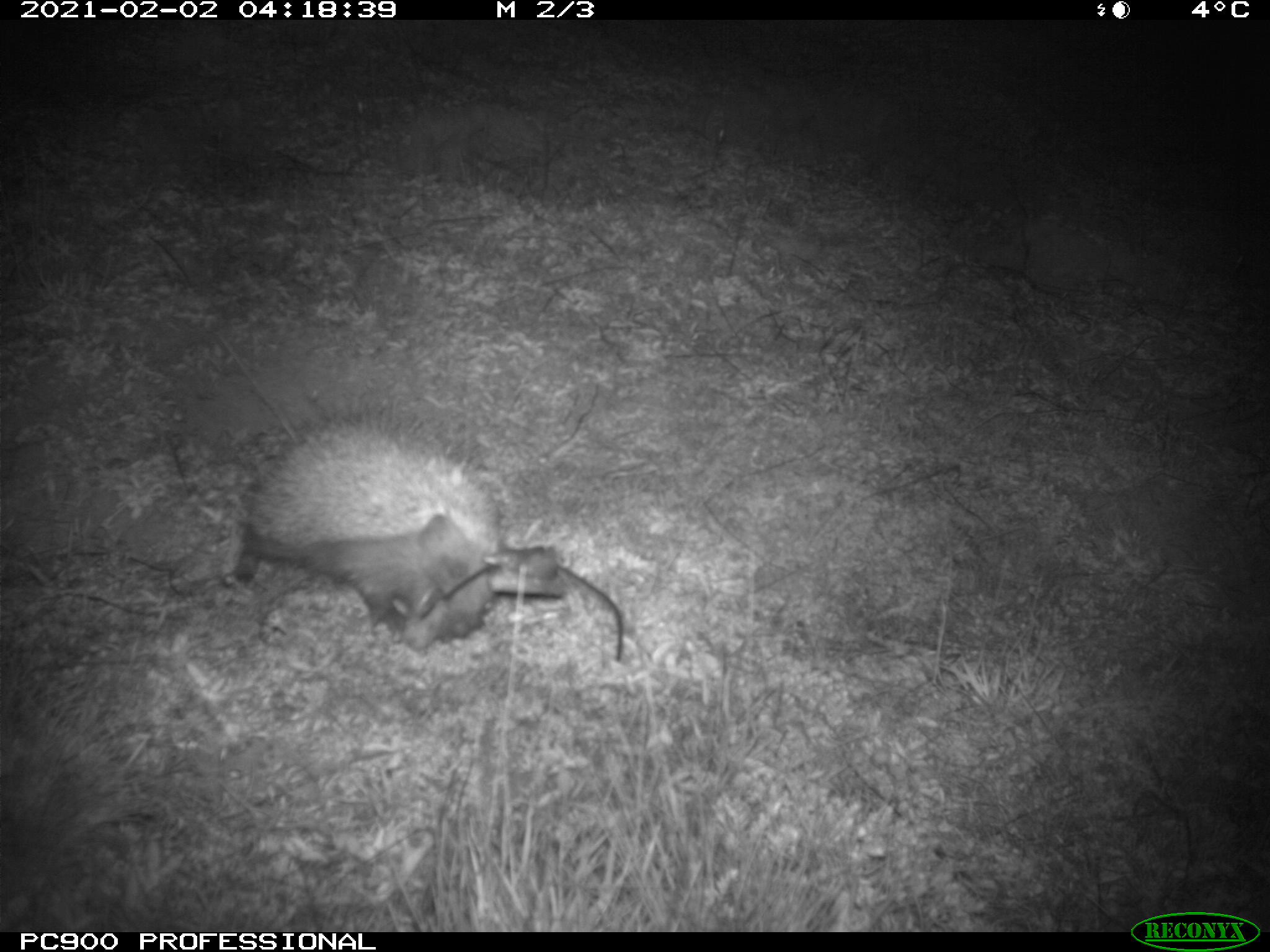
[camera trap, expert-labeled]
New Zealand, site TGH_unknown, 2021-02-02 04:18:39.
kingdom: Animalia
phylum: Chordata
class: Mammalia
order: Eulipotyphla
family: Erinaceidae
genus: Erinaceus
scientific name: Erinaceus europaeus europaeus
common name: european hedgehog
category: hedgehog